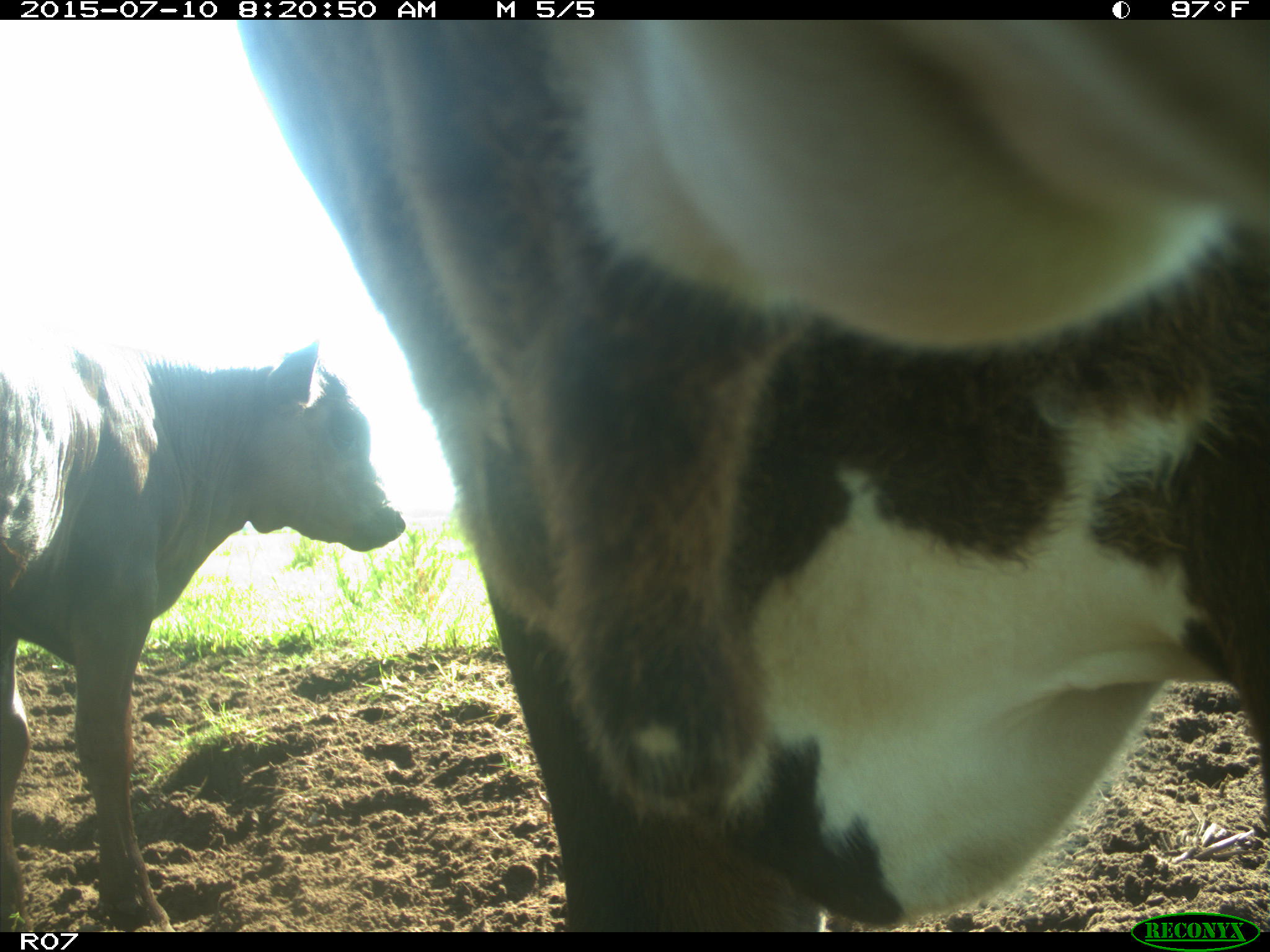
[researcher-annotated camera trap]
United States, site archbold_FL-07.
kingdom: Animalia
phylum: Chordata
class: Mammalia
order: Artiodactyla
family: Bovidae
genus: Bos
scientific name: Bos taurus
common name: domestic cow